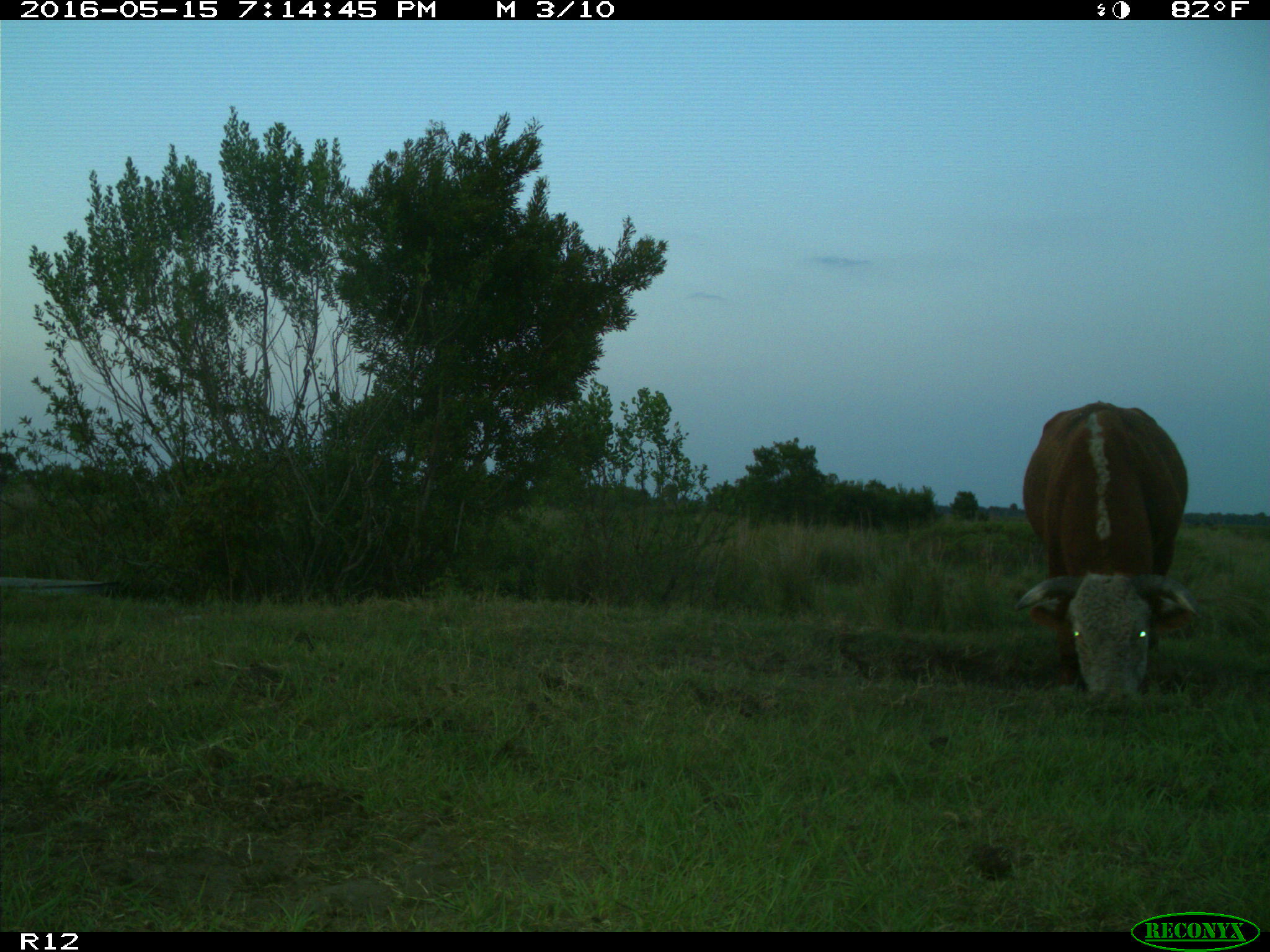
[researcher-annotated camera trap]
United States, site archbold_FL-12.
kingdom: Animalia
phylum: Chordata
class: Mammalia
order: Artiodactyla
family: Bovidae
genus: Bos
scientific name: Bos taurus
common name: domestic cow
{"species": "Bos taurus (domestic cow)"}